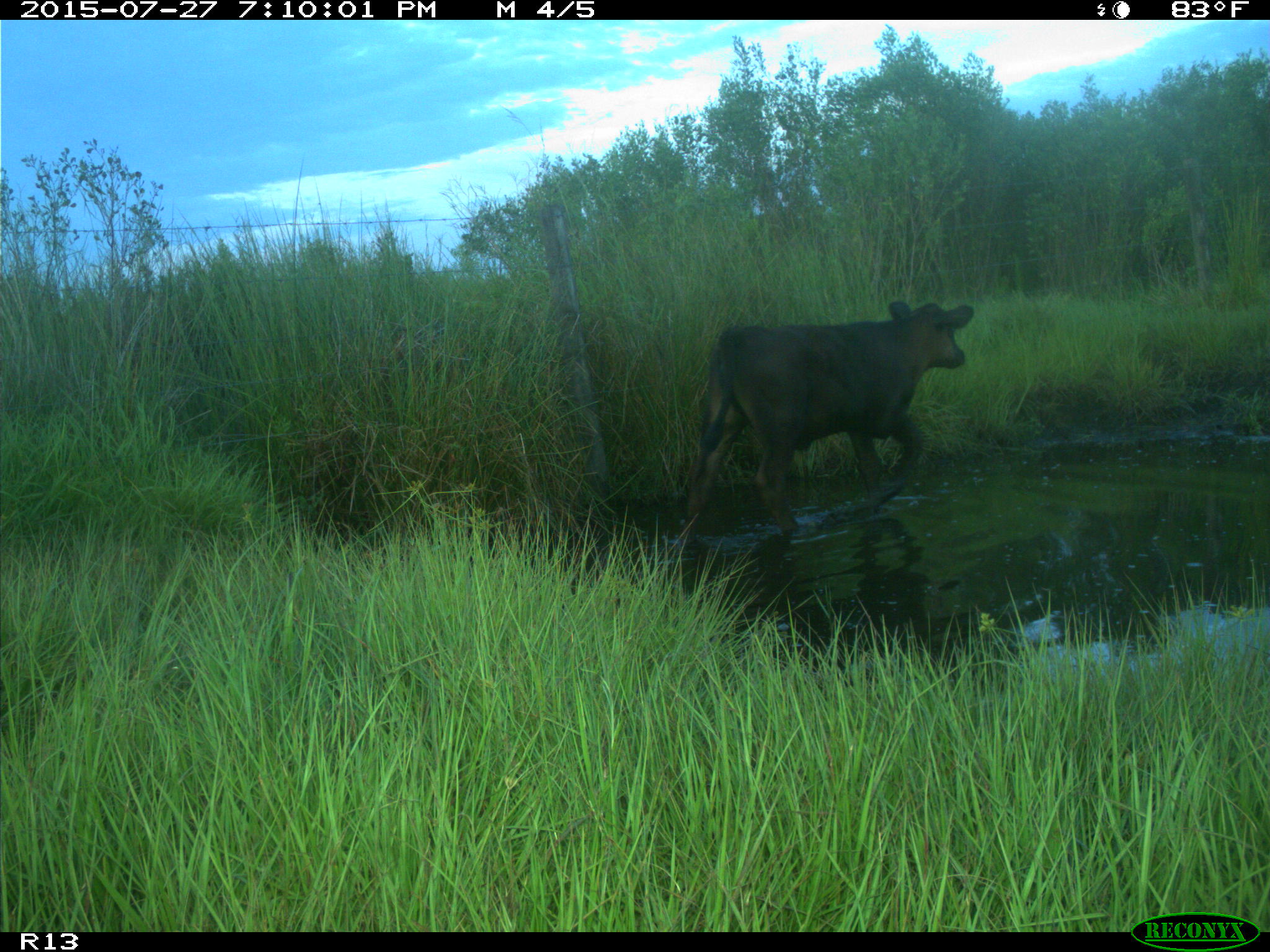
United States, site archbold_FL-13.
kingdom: Animalia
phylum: Chordata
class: Mammalia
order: Artiodactyla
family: Bovidae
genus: Bos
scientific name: Bos taurus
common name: domestic cow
Bos taurus (domestic cow).